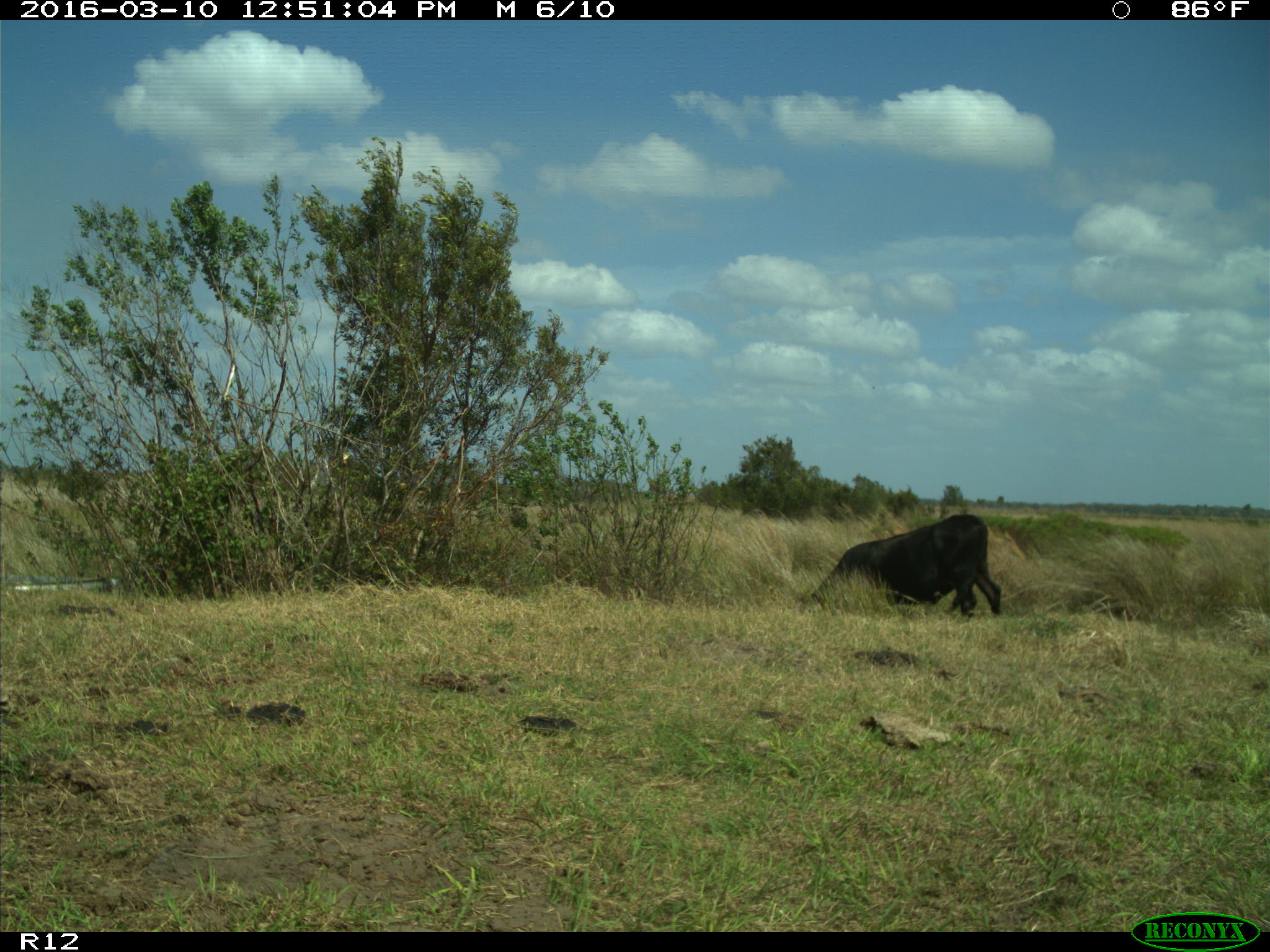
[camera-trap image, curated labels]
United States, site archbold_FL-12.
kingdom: Animalia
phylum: Chordata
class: Mammalia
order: Artiodactyla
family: Bovidae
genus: Bos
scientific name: Bos taurus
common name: domestic cow